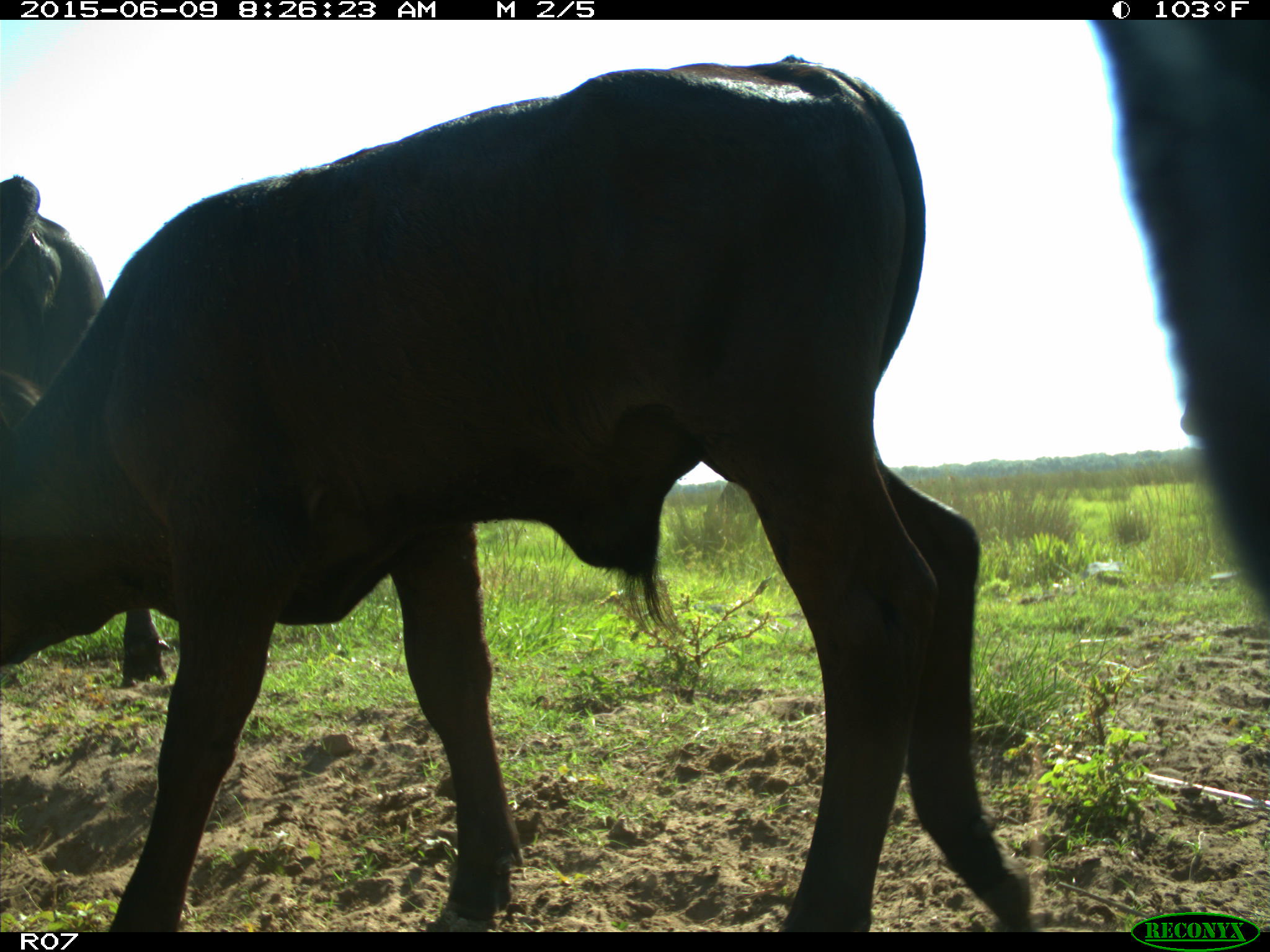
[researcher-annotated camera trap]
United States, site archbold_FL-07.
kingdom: Animalia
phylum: Chordata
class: Mammalia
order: Artiodactyla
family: Bovidae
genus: Bos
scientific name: Bos taurus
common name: domestic cow